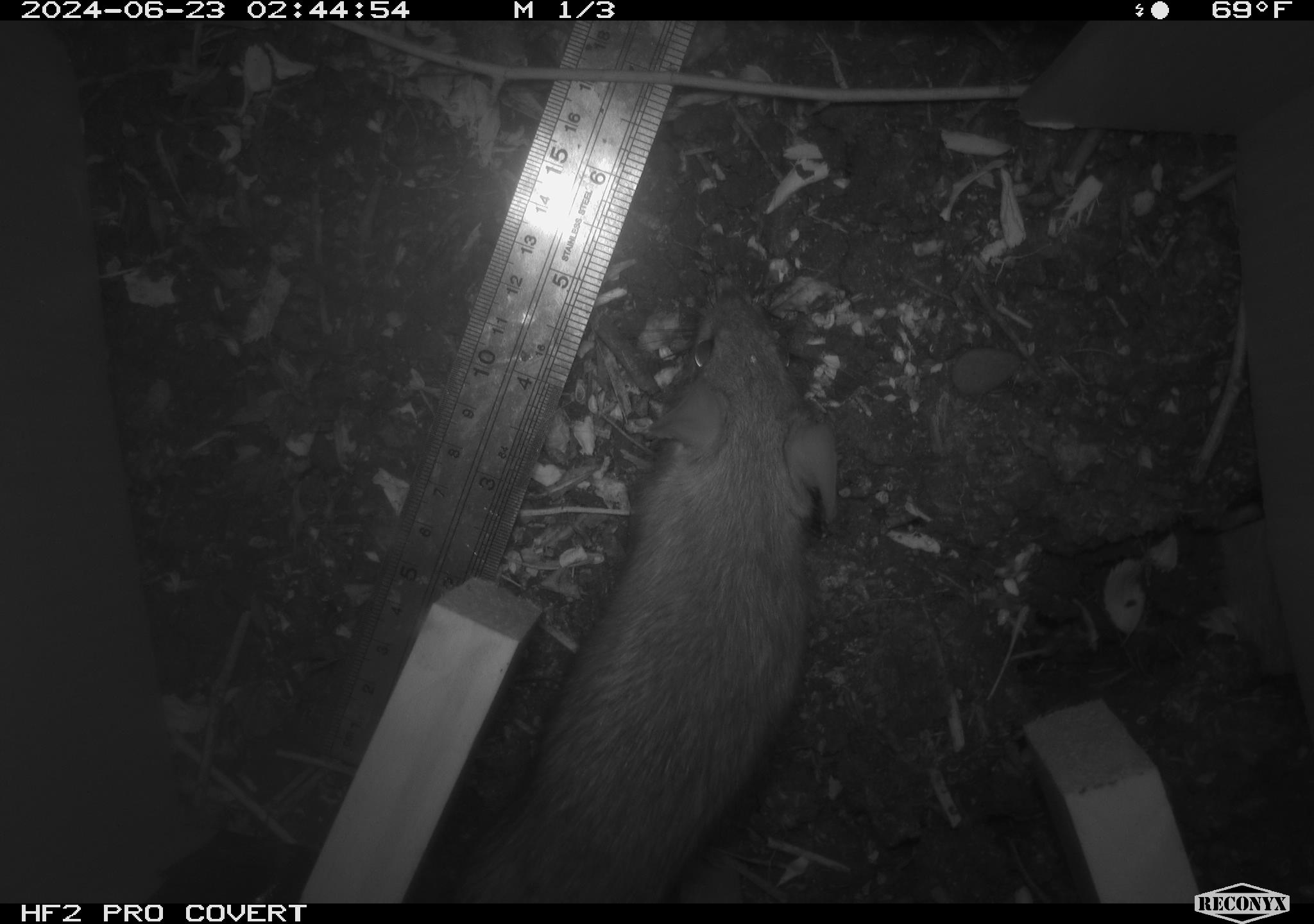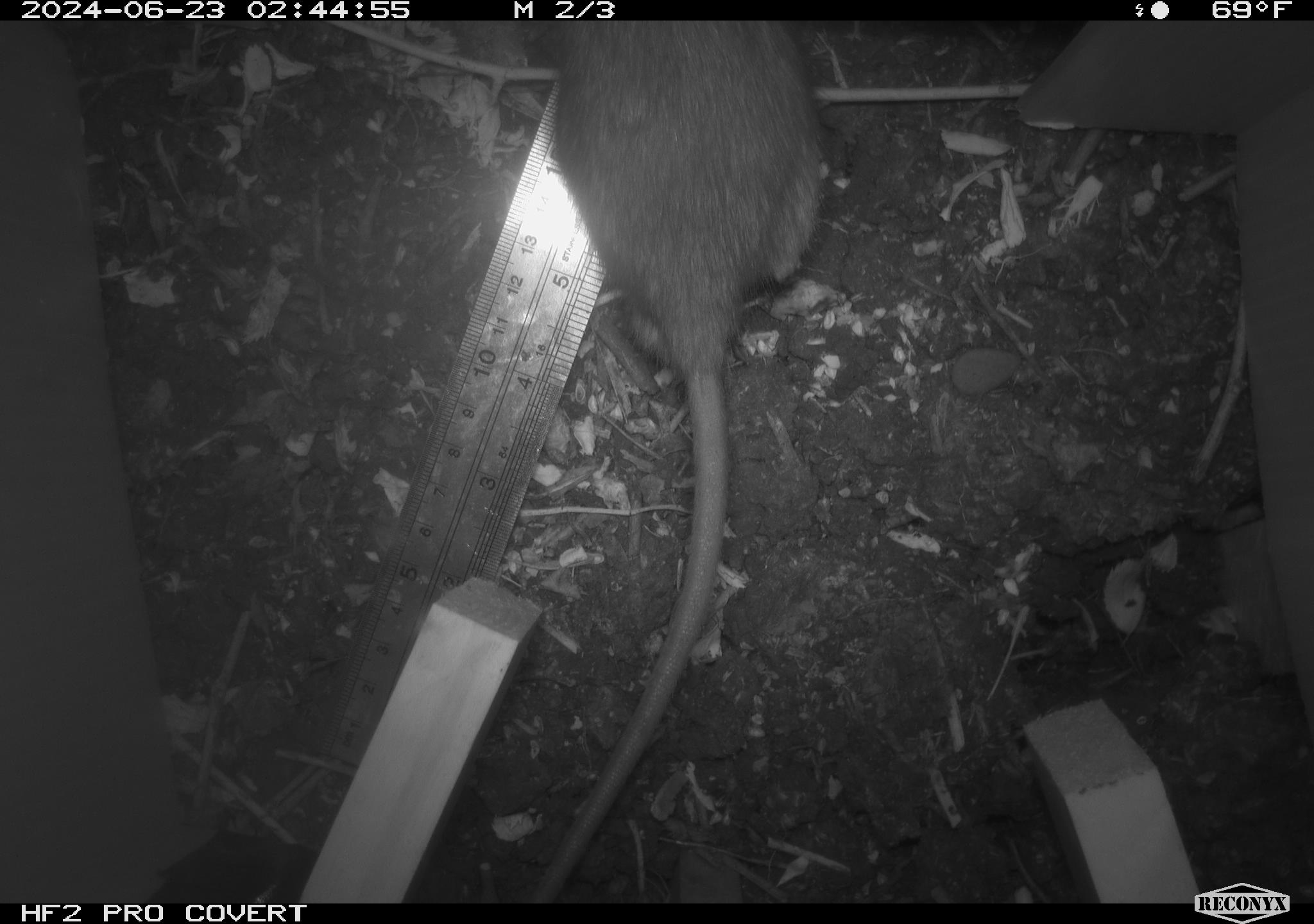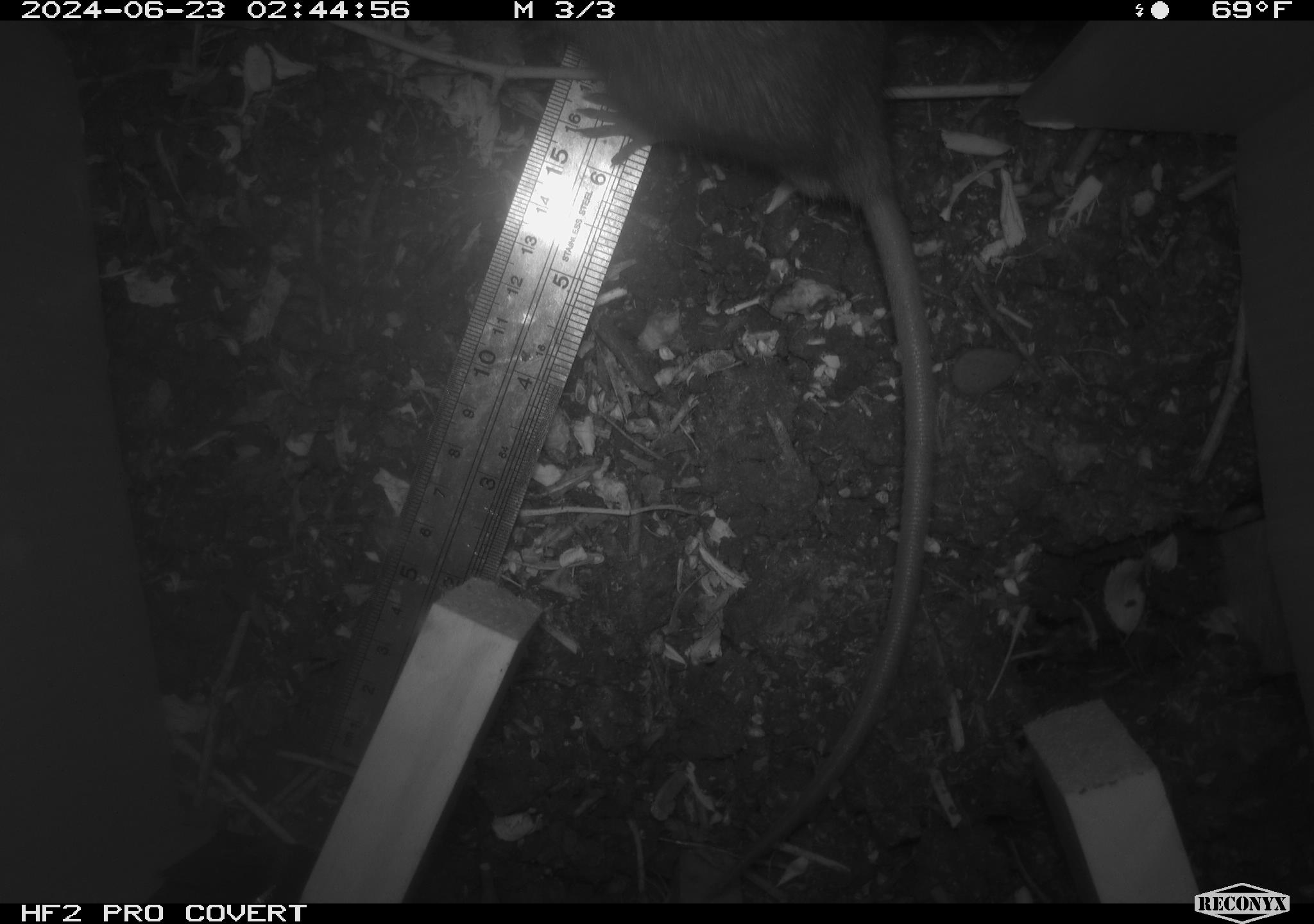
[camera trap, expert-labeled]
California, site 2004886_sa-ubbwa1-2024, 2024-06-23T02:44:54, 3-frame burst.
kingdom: Animalia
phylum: Chordata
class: Mammalia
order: Rodentia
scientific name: Rodentia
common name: woodrat or rat or mouse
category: woodrat or rat or mouse species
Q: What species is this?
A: Woodrat or rat or mouse species (woodrat or rat or mouse) (Rodentia).